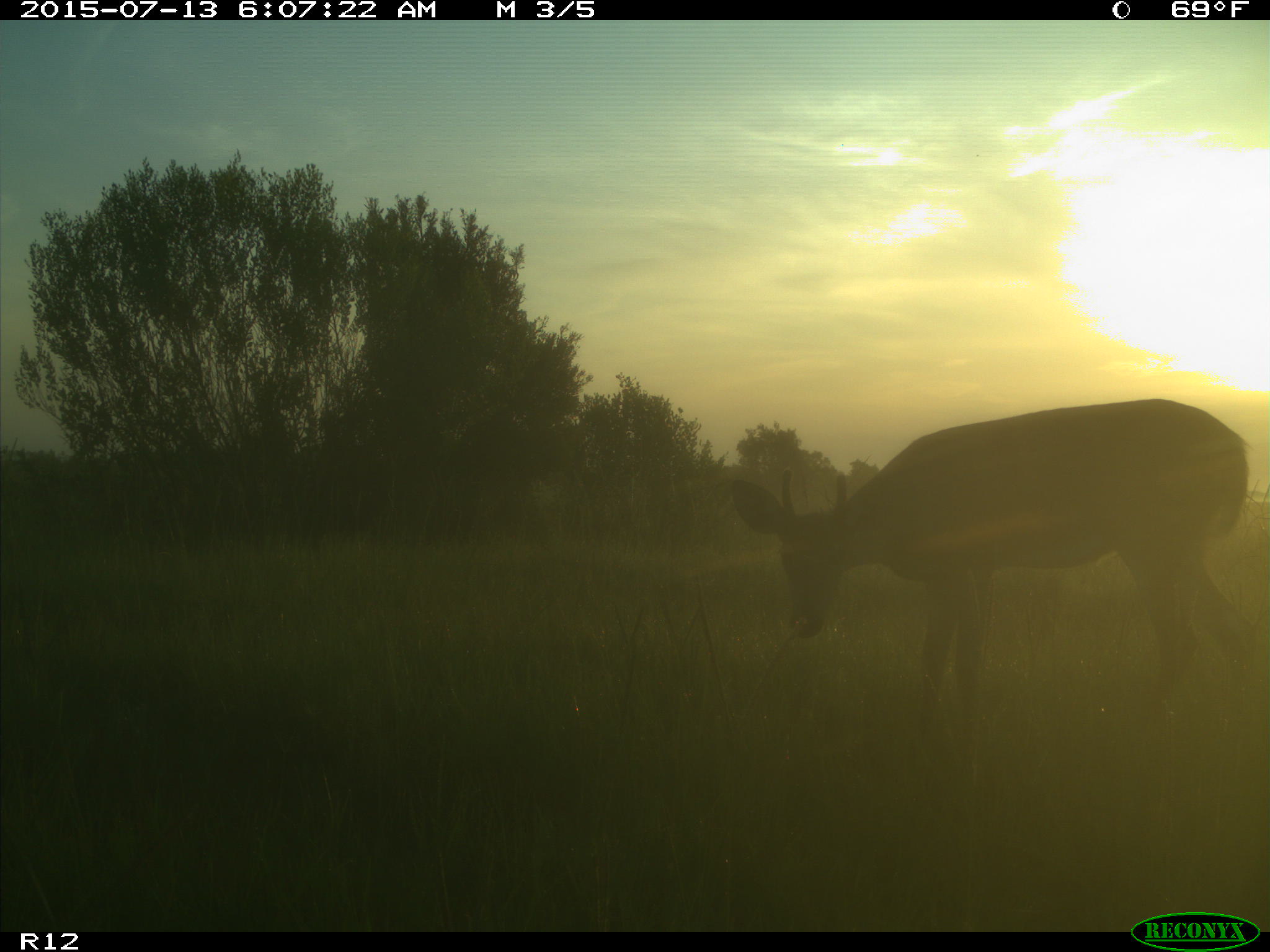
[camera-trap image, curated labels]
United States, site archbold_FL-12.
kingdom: Animalia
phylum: Chordata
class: Mammalia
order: Artiodactyla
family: Cervidae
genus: Odocoileus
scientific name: Odocoileus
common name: deer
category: unidentified deer